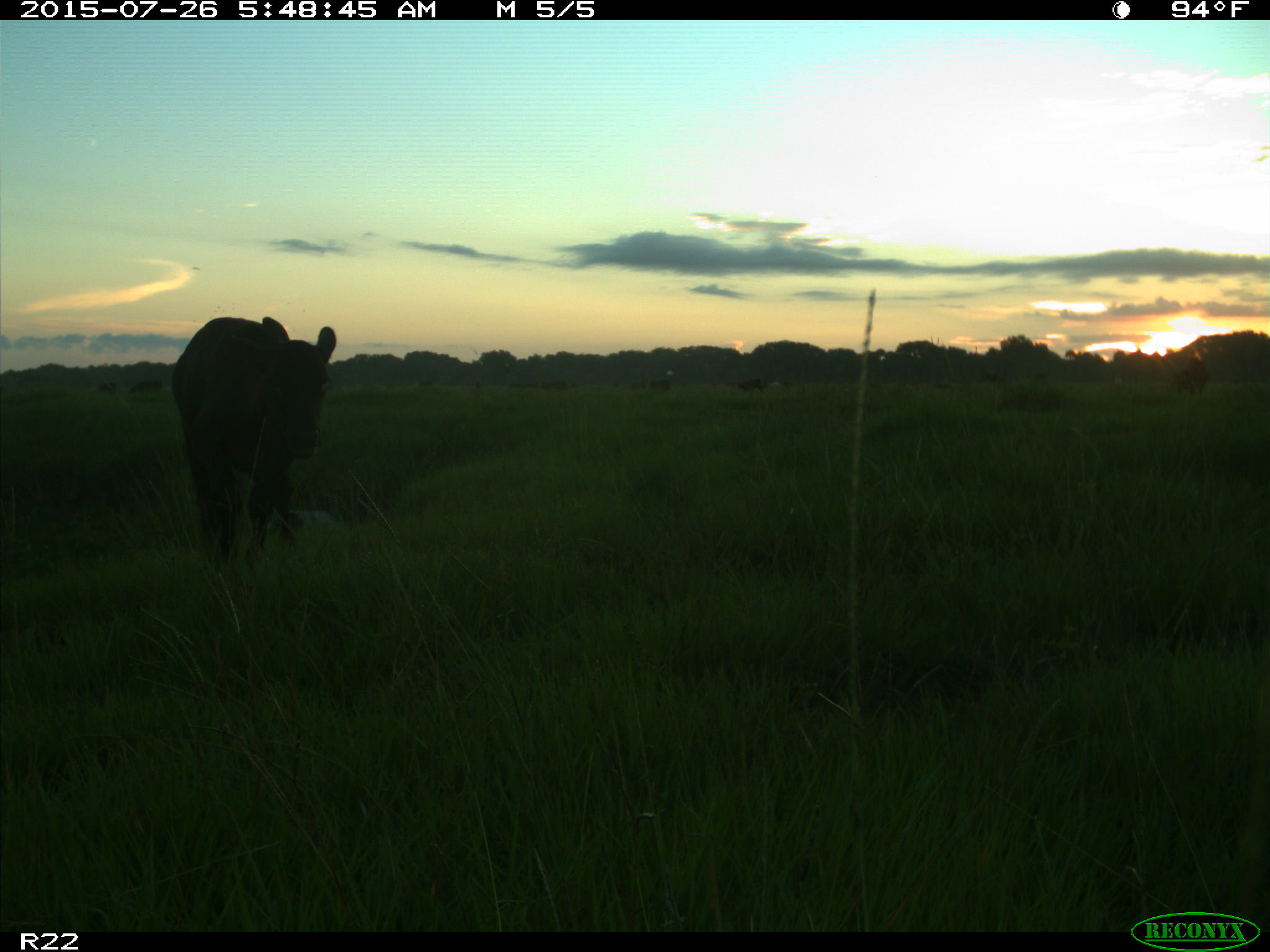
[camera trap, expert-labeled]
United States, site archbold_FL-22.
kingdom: Animalia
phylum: Chordata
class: Mammalia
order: Artiodactyla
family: Bovidae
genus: Bos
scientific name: Bos taurus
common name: domestic cow